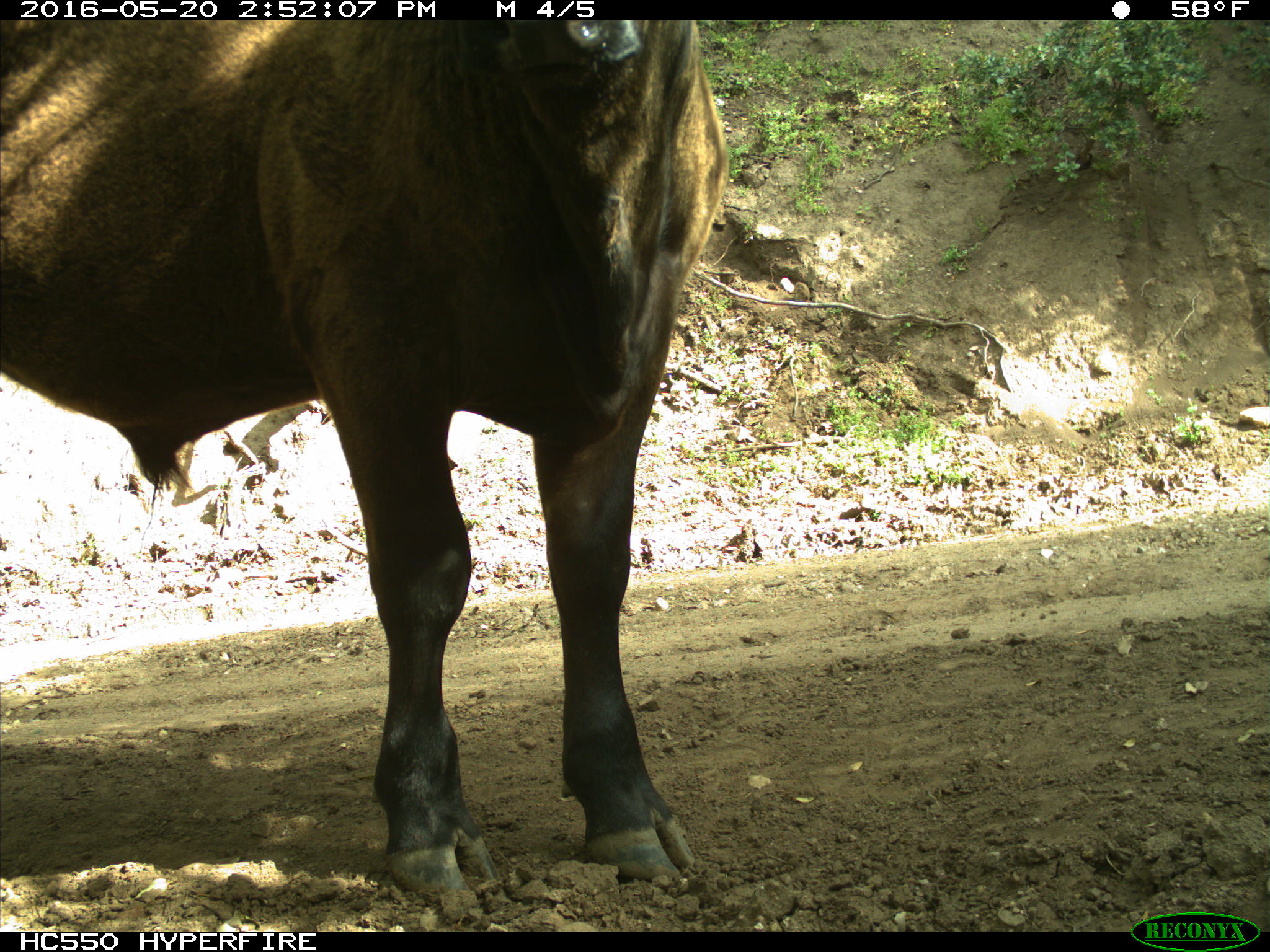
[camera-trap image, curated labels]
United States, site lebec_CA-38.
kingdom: Animalia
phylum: Chordata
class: Mammalia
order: Artiodactyla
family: Bovidae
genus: Bos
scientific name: Bos taurus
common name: domestic cow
Bos taurus (domestic cow).